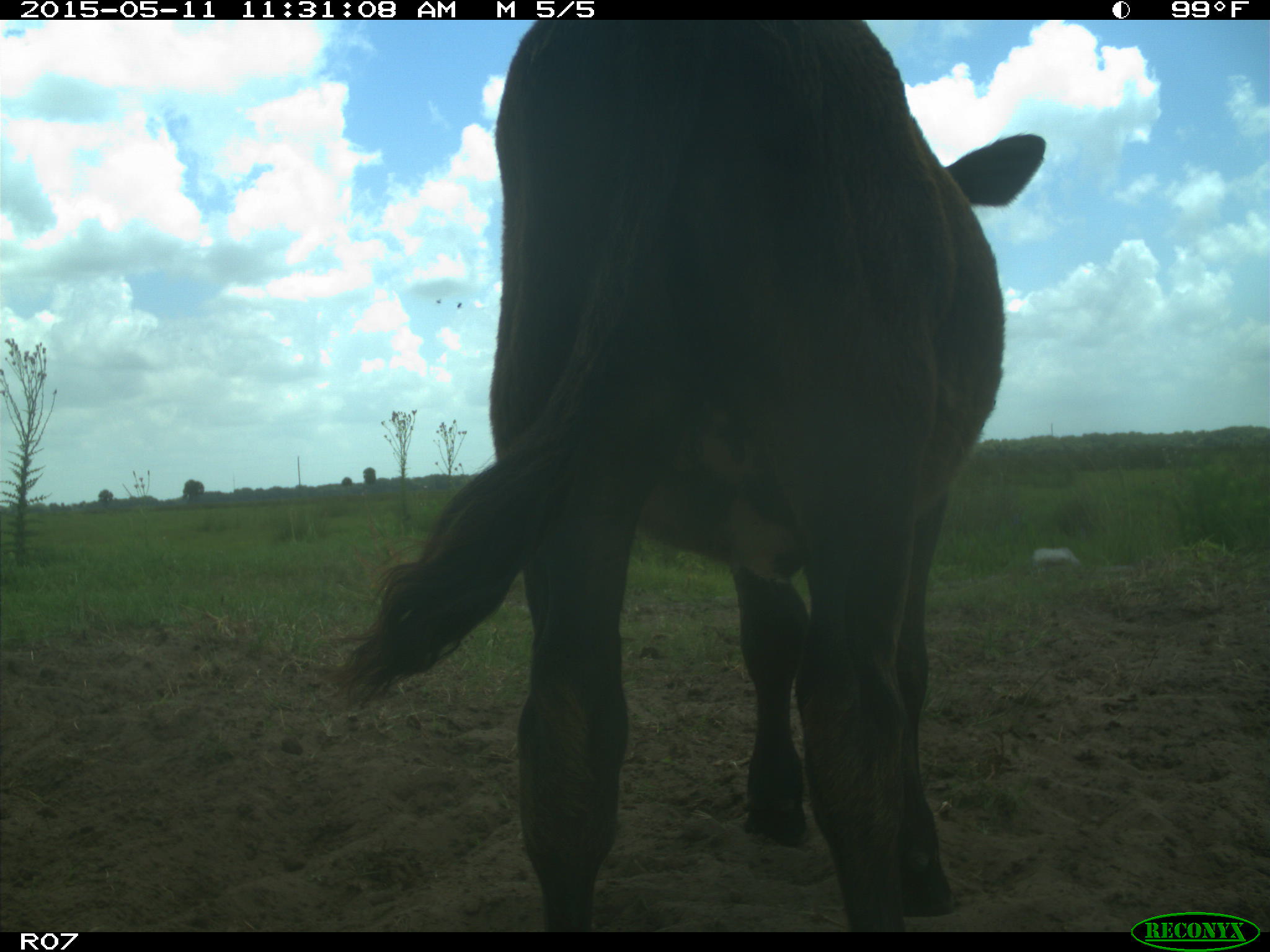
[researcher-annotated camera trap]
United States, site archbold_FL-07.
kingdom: Animalia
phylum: Chordata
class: Mammalia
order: Artiodactyla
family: Bovidae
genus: Bos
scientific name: Bos taurus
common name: domestic cow